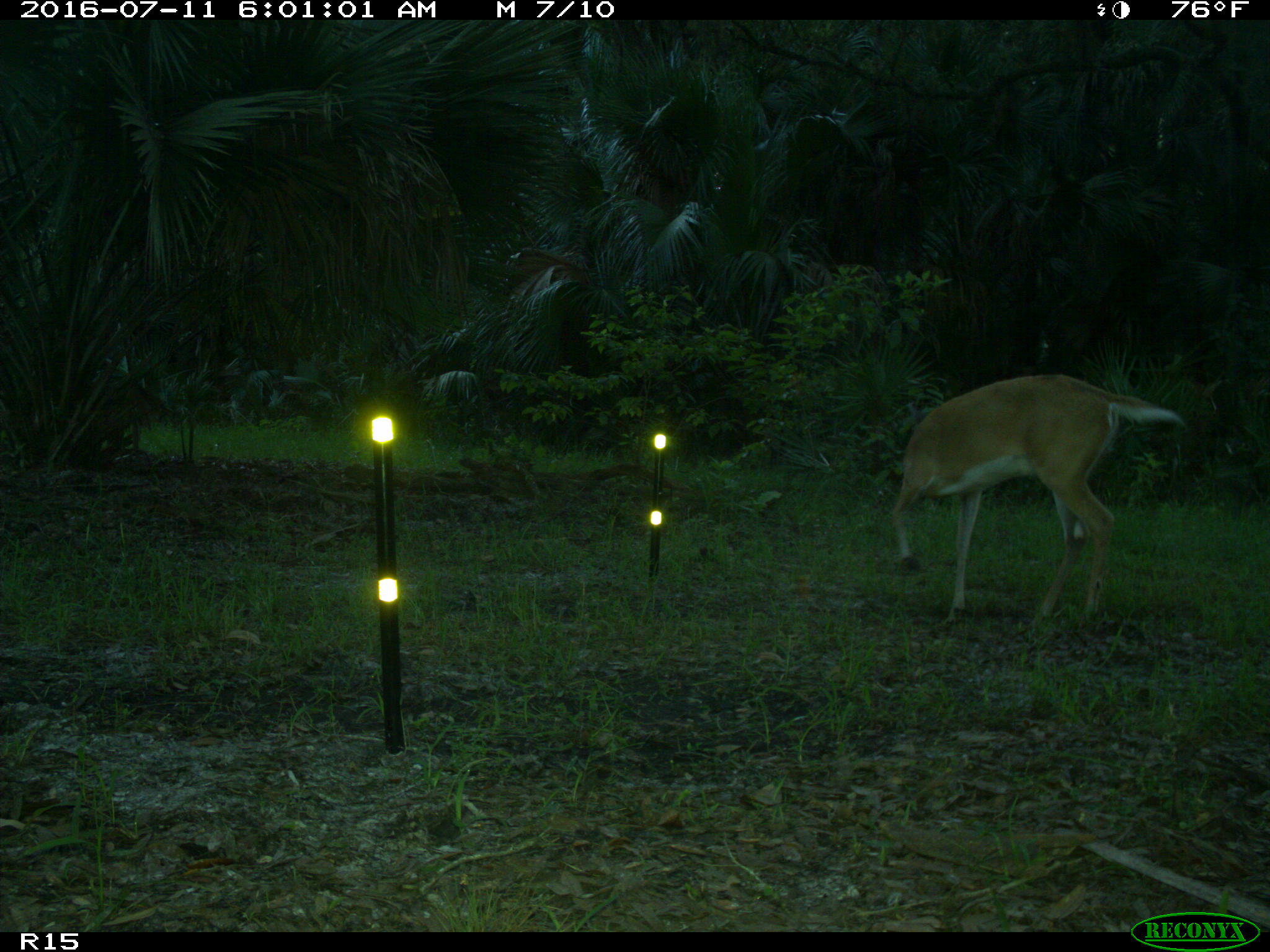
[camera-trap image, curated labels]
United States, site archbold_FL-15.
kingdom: Animalia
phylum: Chordata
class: Mammalia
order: Artiodactyla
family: Cervidae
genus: Odocoileus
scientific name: Odocoileus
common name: deer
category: unidentified deer